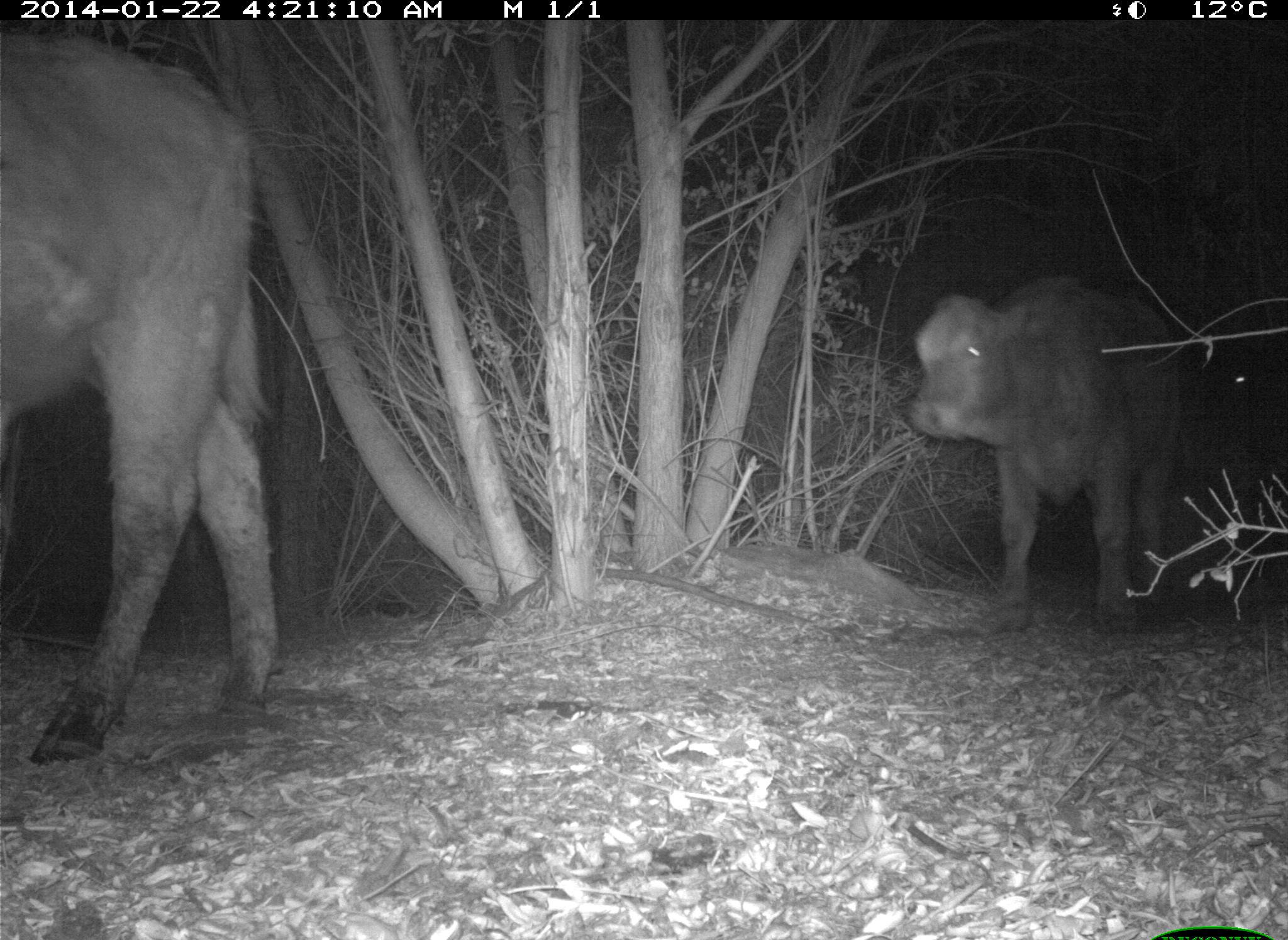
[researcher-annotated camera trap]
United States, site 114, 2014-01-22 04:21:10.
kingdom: Animalia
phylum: Chordata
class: Mammalia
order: Artiodactyla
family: Bovidae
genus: Bos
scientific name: Bos taurus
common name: cow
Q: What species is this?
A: Cow (Bos taurus).